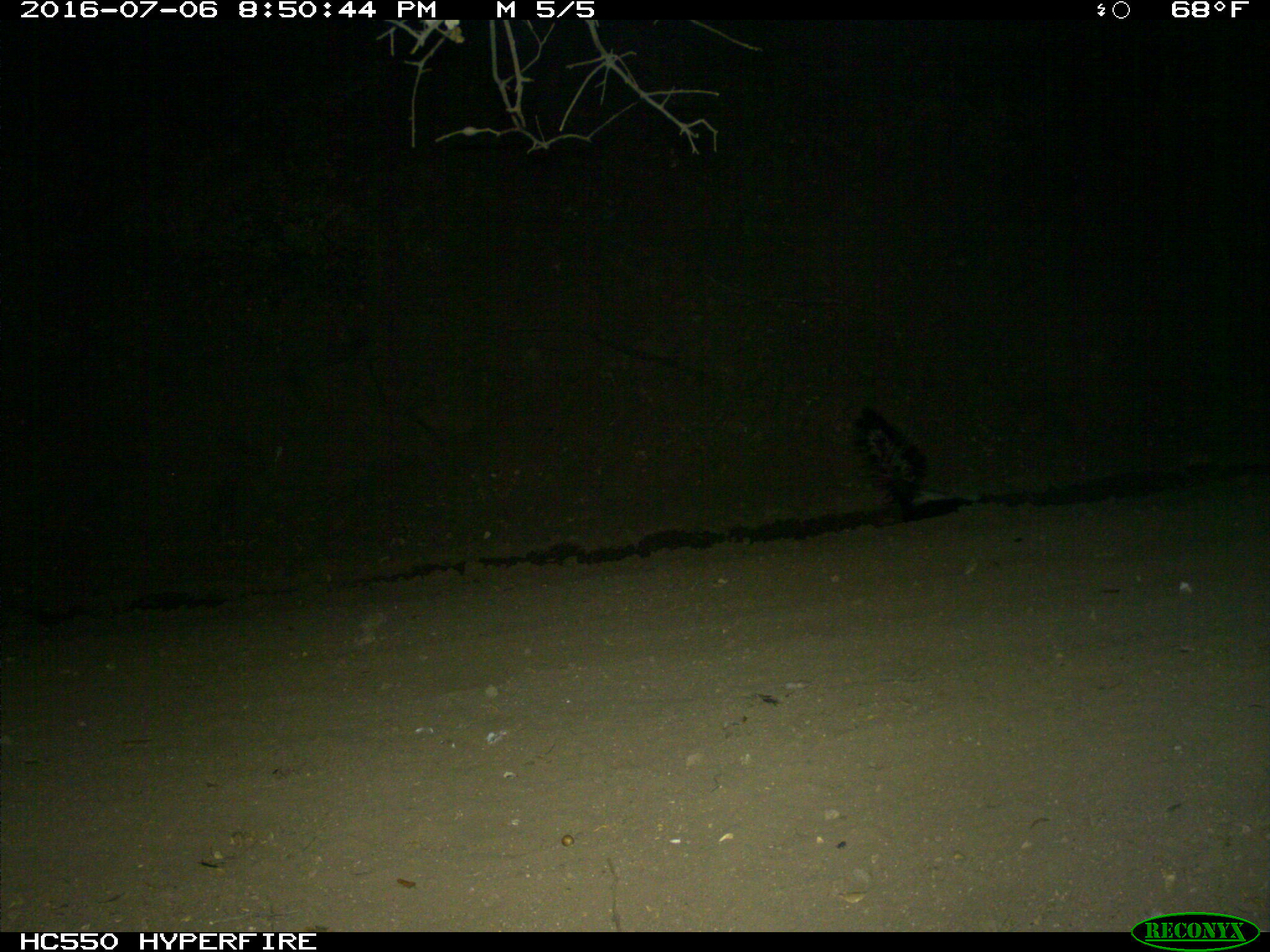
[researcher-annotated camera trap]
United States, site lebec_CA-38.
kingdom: Animalia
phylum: Chordata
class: Mammalia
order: Carnivora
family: Mephitidae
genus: Mephitis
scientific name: Mephitis mephitis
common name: striped skunk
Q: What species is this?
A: Mephitis mephitis (striped skunk).